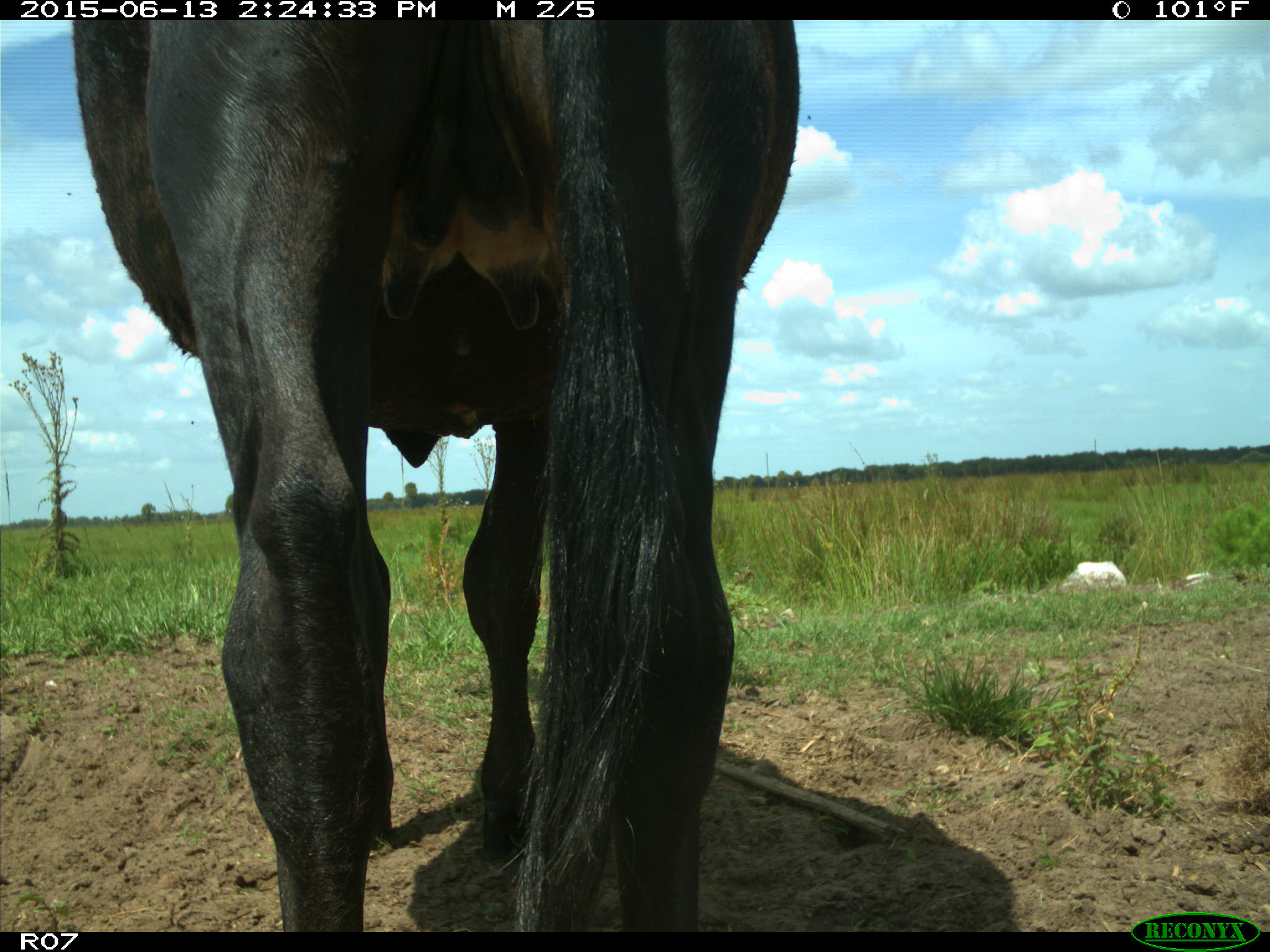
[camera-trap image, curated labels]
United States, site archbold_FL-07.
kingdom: Animalia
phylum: Chordata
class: Mammalia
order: Artiodactyla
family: Bovidae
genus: Bos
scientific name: Bos taurus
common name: domestic cow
Bos taurus (domestic cow).